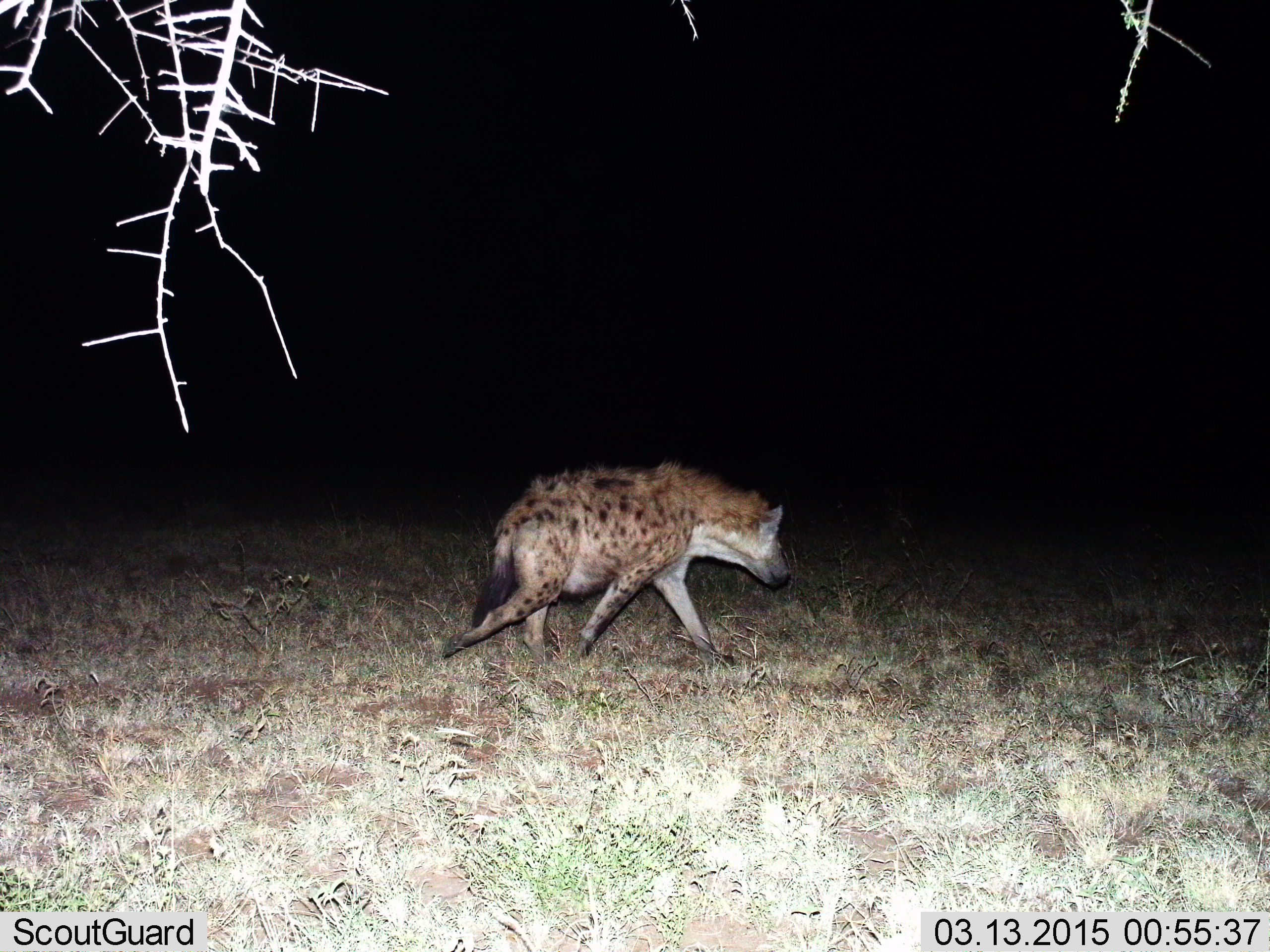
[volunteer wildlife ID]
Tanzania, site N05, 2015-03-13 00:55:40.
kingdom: Animalia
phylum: Chordata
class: Mammalia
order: Carnivora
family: Hyaenidae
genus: Crocuta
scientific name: Crocuta crocuta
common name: spotted hyena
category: hyenaspotted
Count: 1.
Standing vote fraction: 0%.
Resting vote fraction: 0%.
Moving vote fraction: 100%.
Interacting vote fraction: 0%.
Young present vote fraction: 0%.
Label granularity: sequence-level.